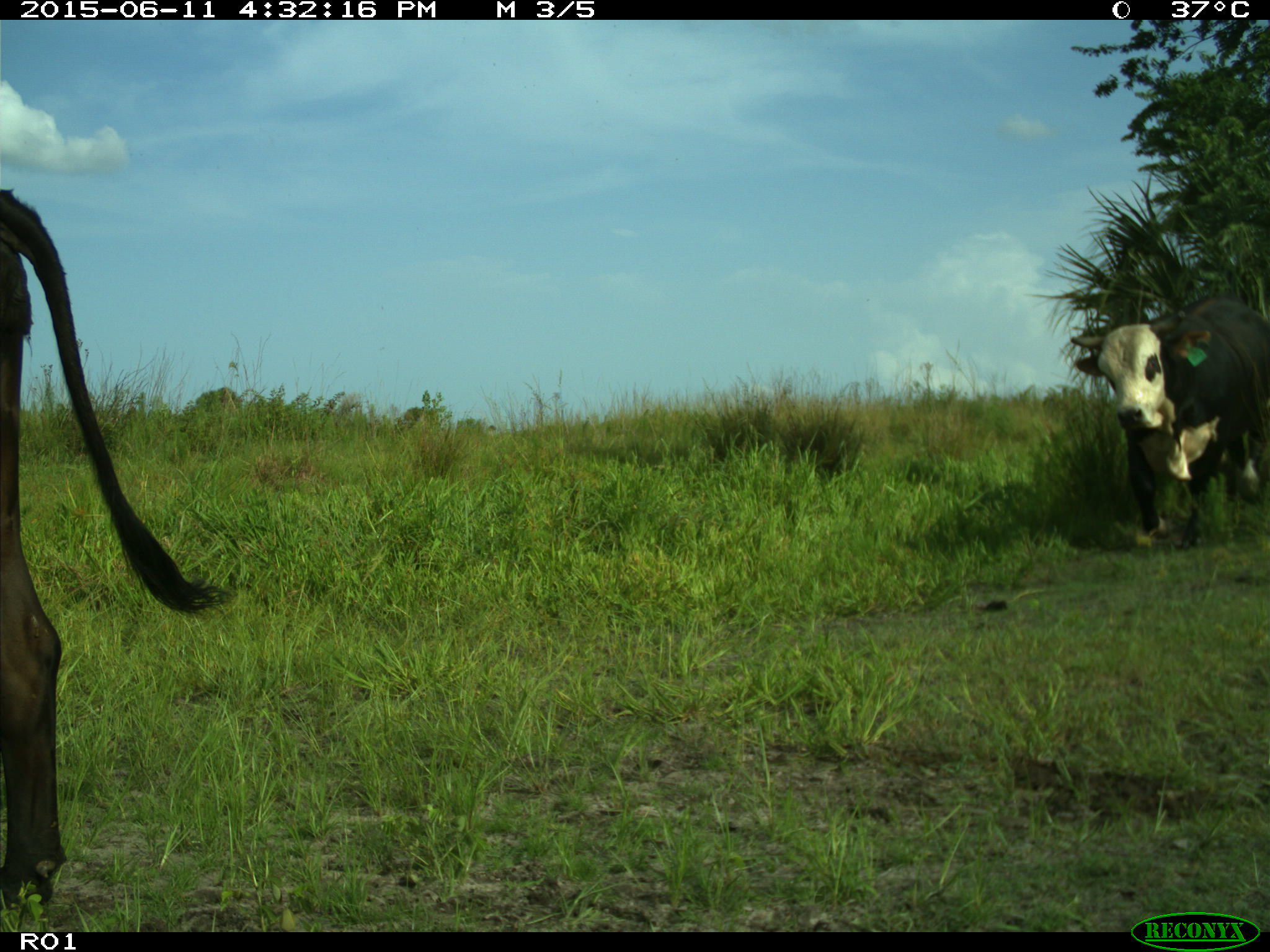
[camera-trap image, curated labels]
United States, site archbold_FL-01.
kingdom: Animalia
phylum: Chordata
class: Mammalia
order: Artiodactyla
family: Bovidae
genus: Bos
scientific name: Bos taurus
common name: domestic cow